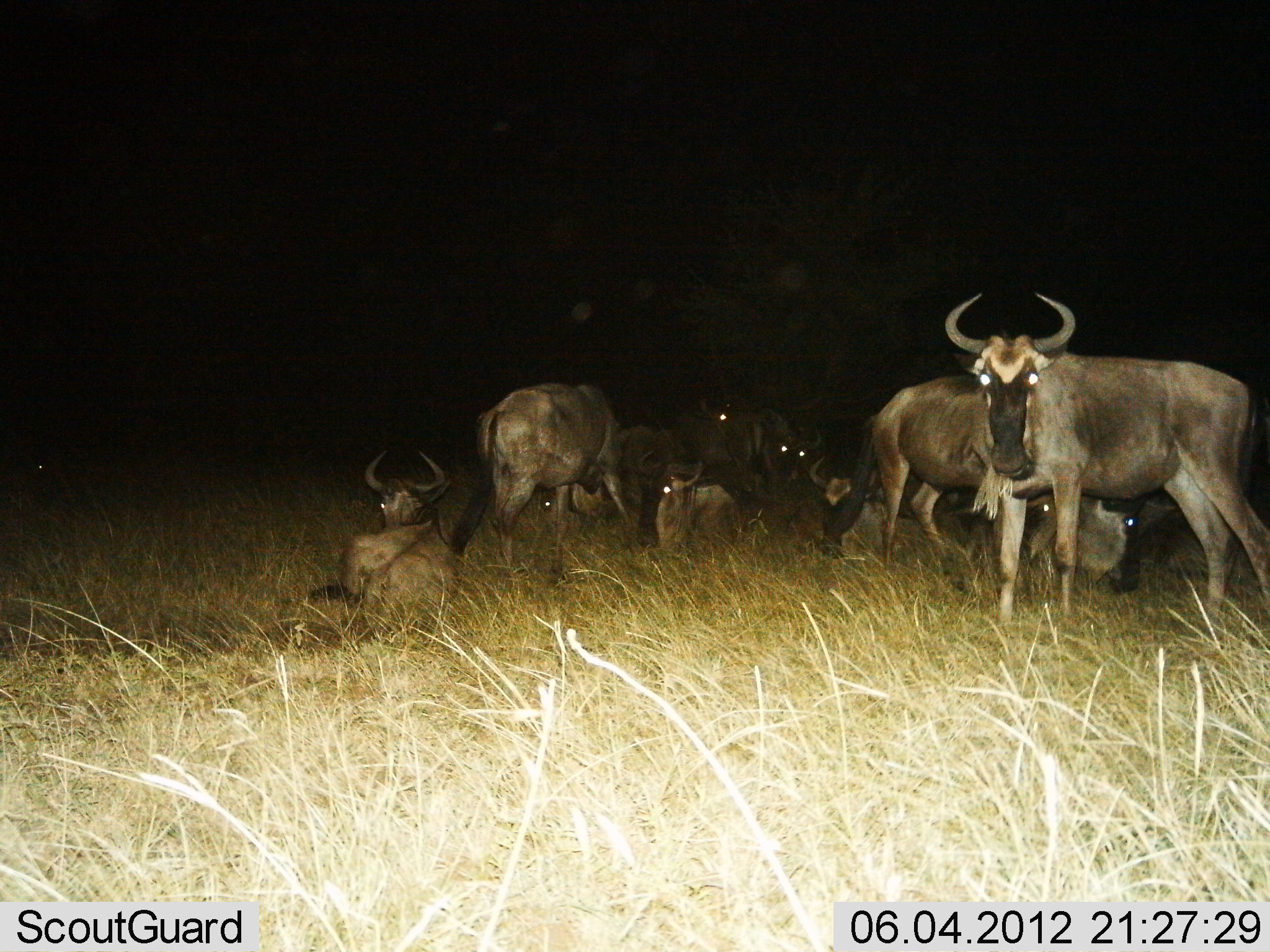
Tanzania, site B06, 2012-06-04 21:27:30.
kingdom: Animalia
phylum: Chordata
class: Mammalia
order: Artiodactyla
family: Bovidae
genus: Connochaetes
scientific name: Connochaetes taurinus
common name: blue wildebeest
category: wildebeest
Wildebeest (blue wildebeest) (Connochaetes taurinus), count 10. Behavior (volunteer vote fractions): standing 90%, resting 100%, moving 0%, interacting 0%. Young present (vote fraction): 0%. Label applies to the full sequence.